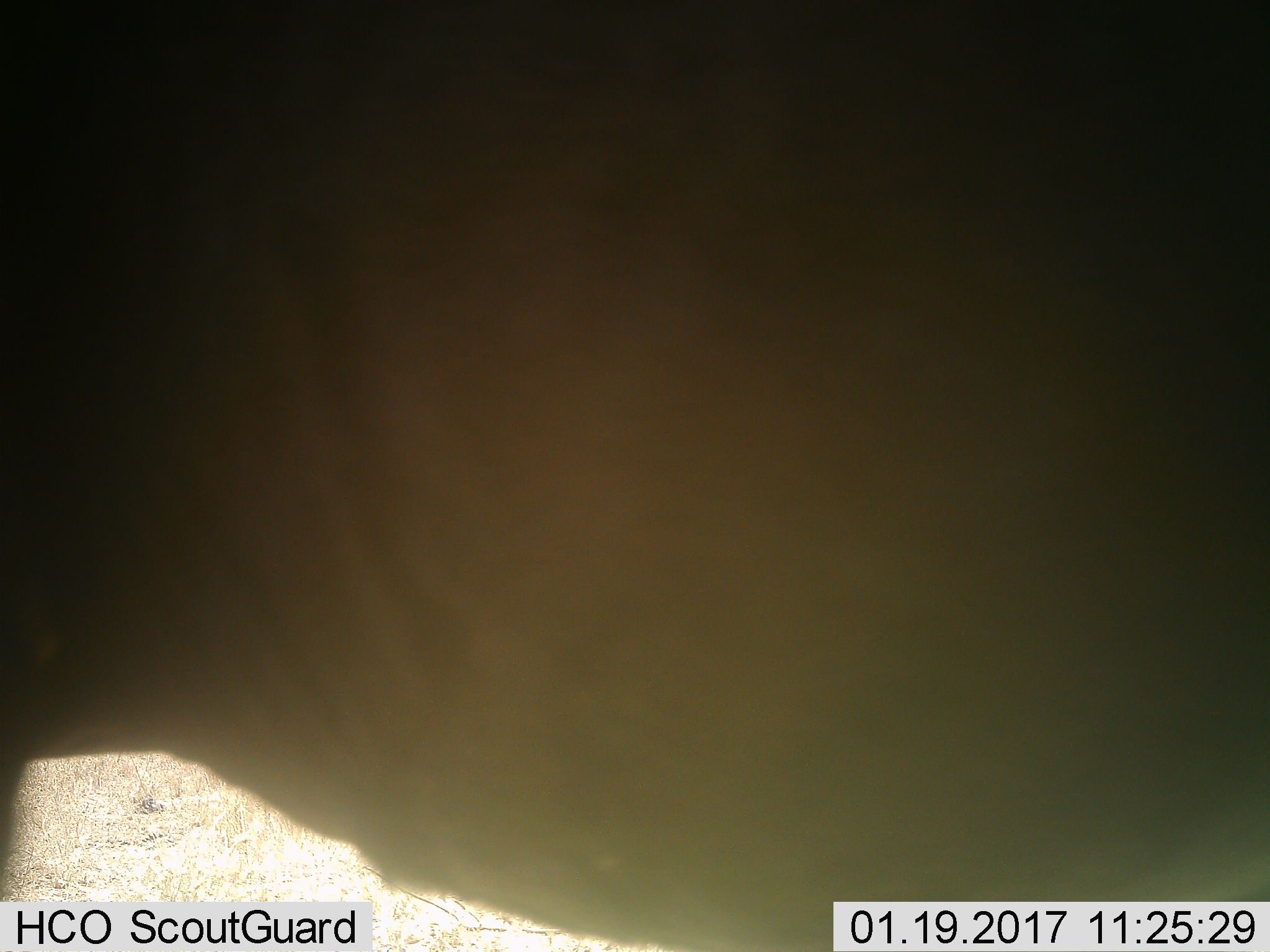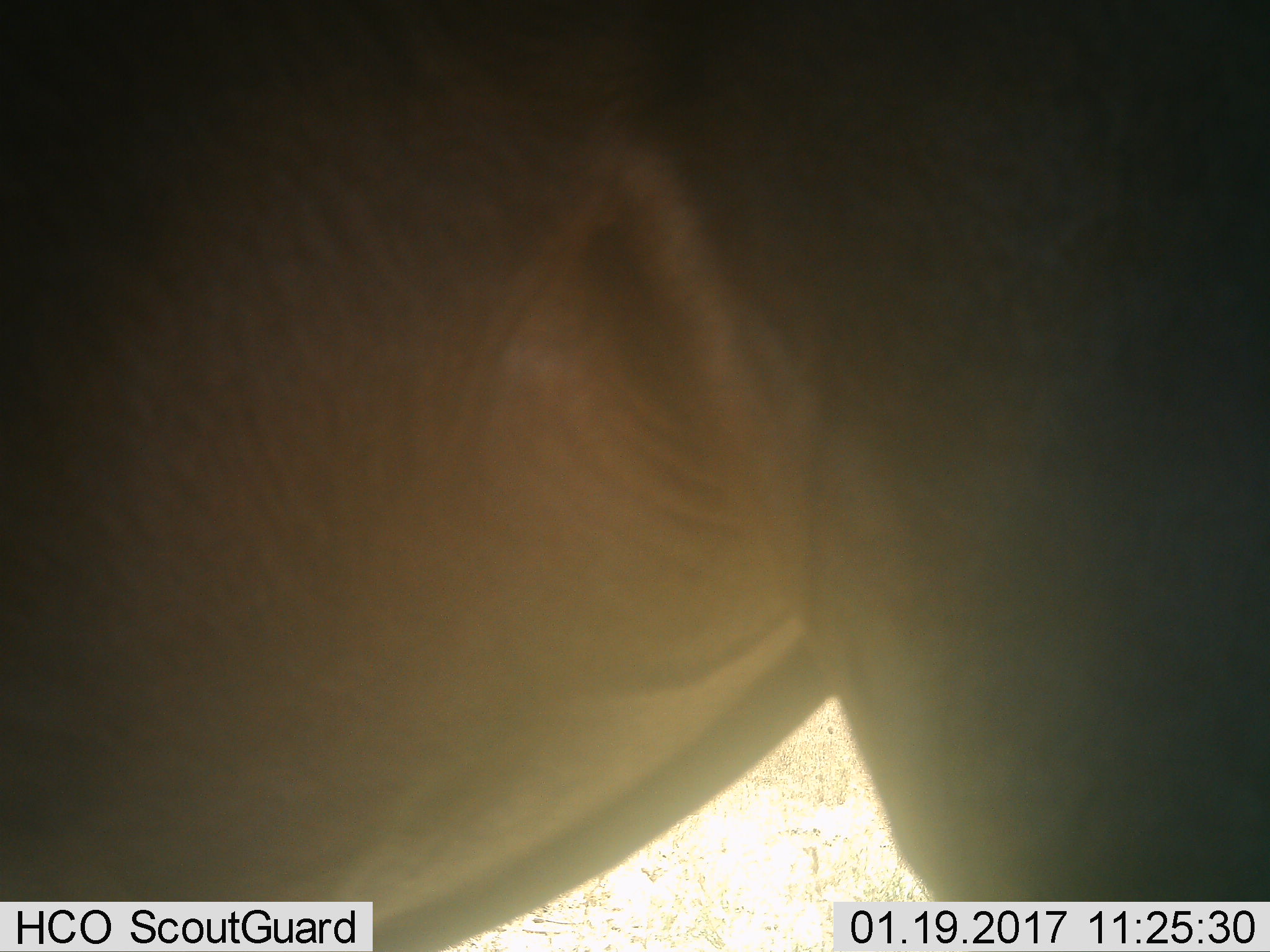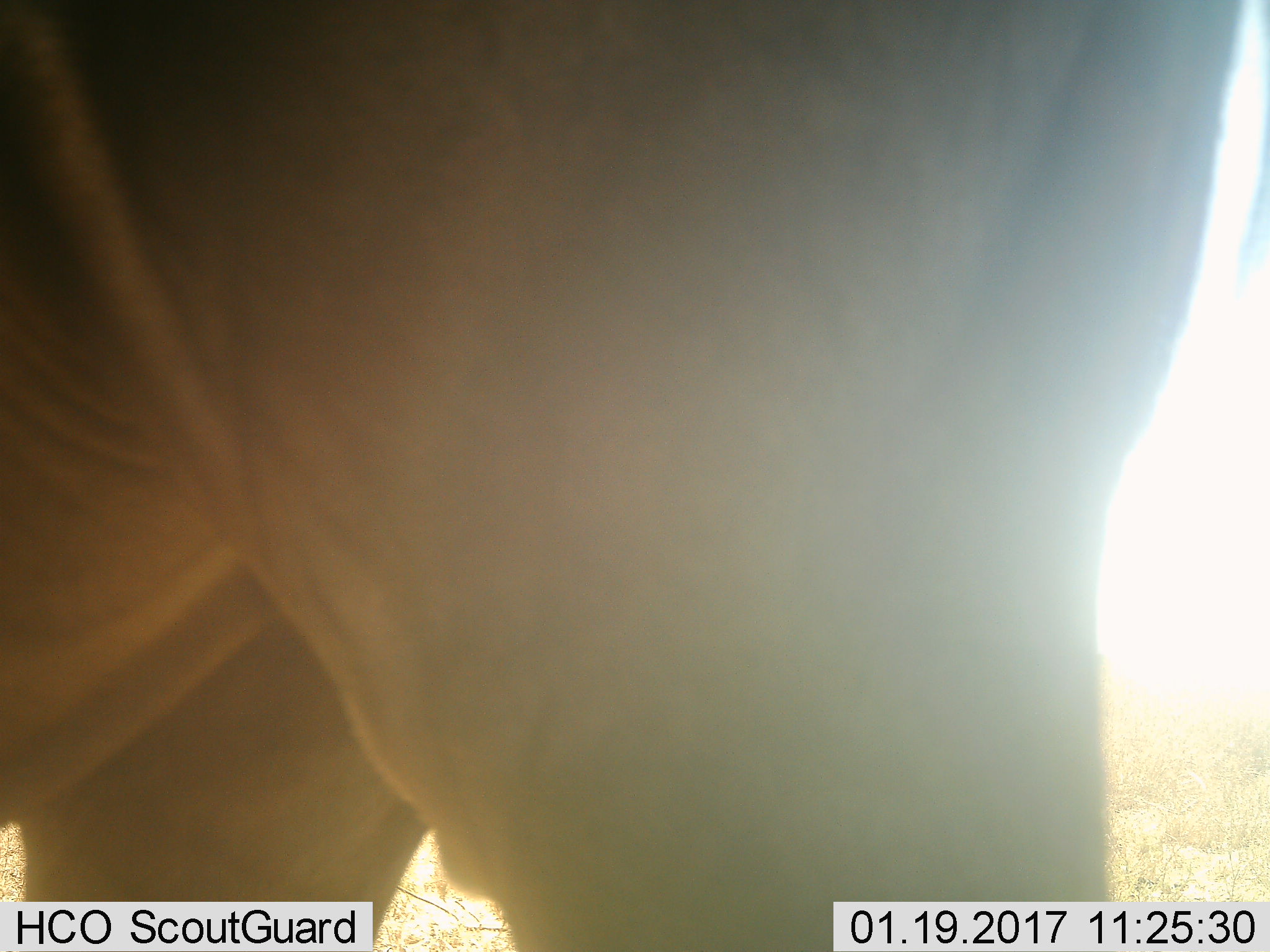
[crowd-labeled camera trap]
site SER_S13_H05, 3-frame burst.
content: unidentified animal